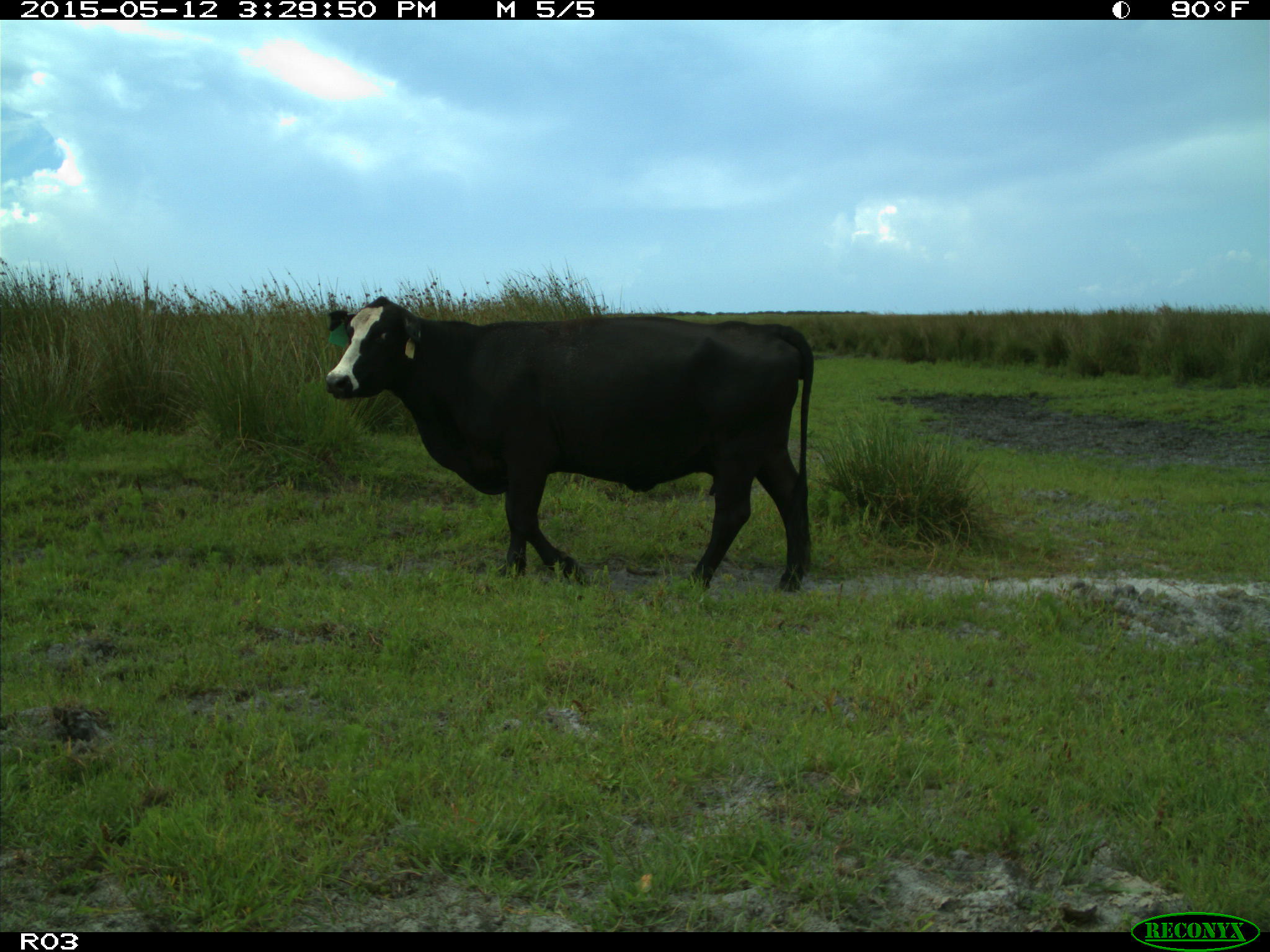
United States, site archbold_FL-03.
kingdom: Animalia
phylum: Chordata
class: Mammalia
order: Artiodactyla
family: Bovidae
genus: Bos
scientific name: Bos taurus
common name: domestic cow